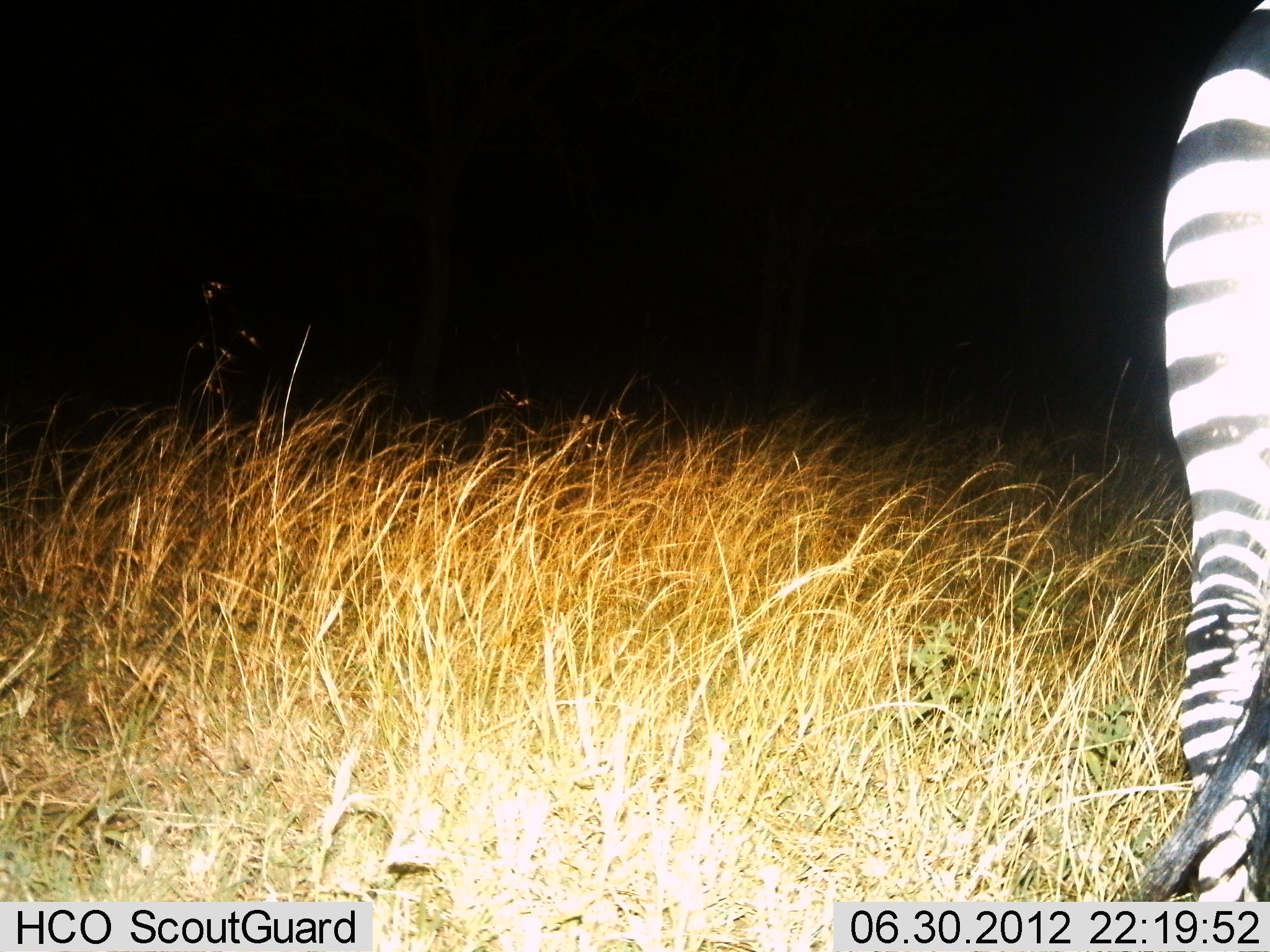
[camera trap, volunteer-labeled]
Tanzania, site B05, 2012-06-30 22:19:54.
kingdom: Animalia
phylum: Chordata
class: Mammalia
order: Perissodactyla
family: Equidae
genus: Equus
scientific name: Equus quagga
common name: plains zebra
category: zebra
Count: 1.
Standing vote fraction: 91%.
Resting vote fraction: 0%.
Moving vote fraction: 9%.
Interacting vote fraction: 0%.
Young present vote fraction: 0%.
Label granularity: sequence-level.